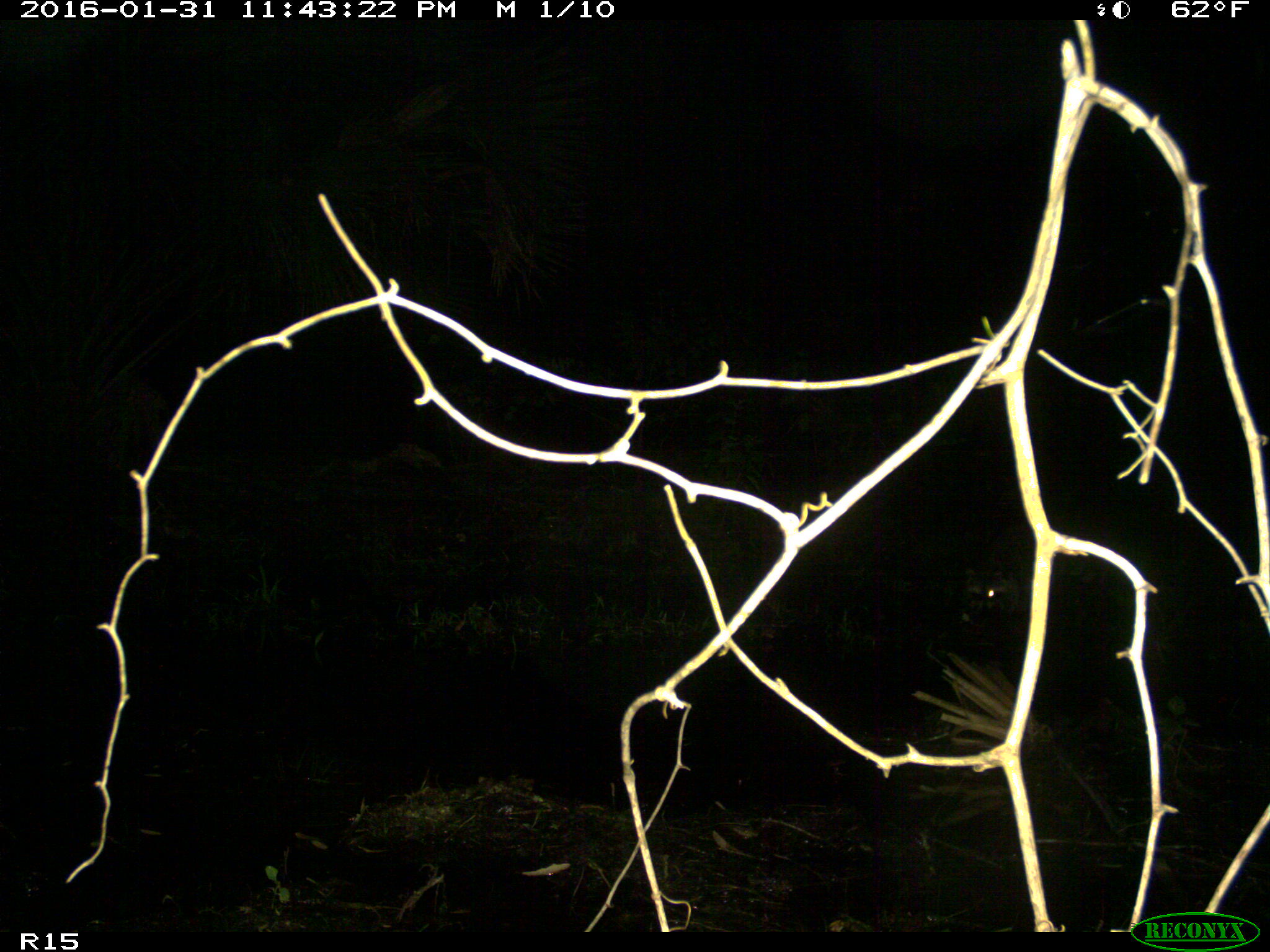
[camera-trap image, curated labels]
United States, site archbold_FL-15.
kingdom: Animalia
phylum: Chordata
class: Mammalia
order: Carnivora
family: Procyonidae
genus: Procyon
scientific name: Procyon lotor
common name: common raccoon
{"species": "Procyon lotor (common raccoon)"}